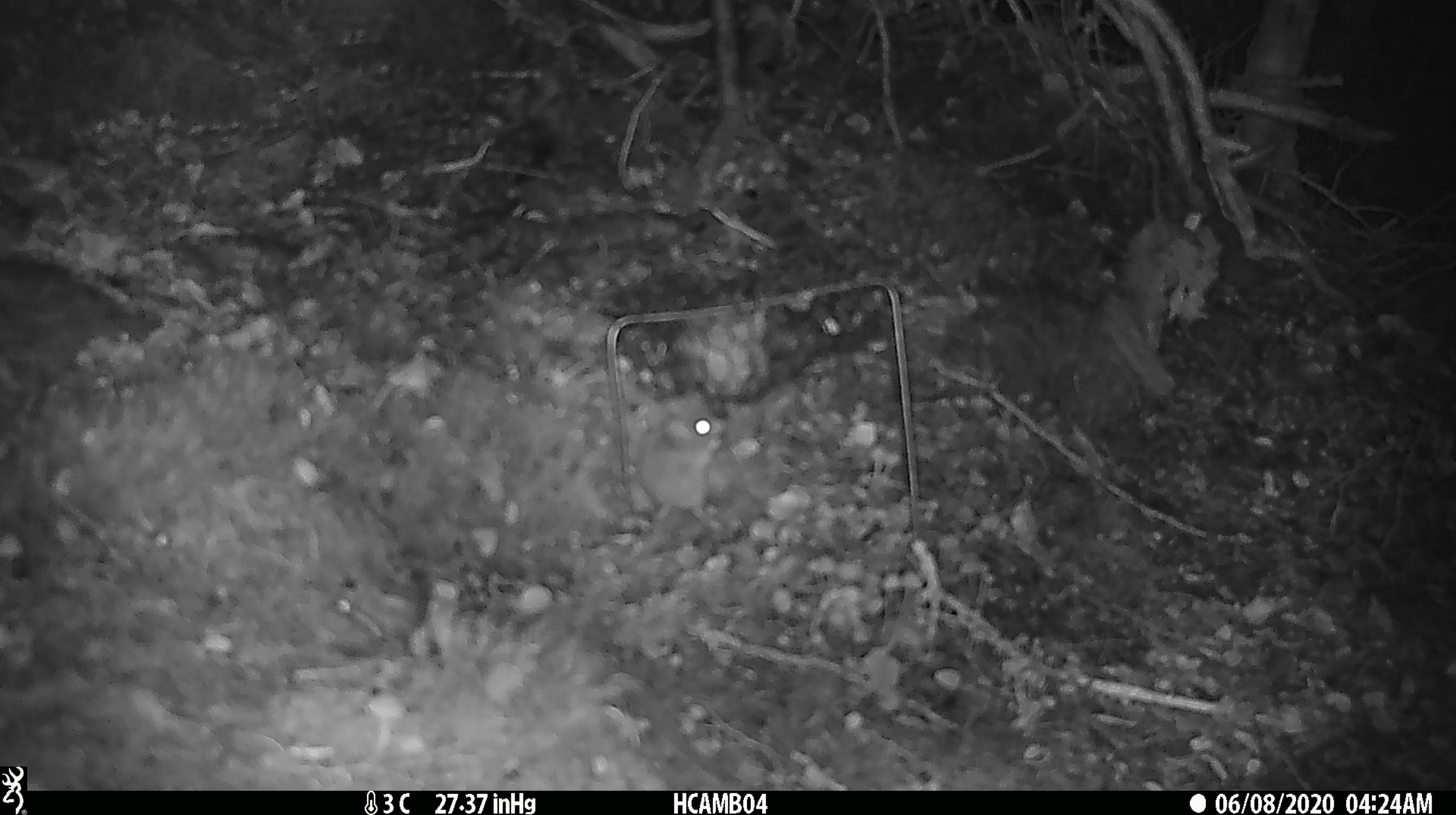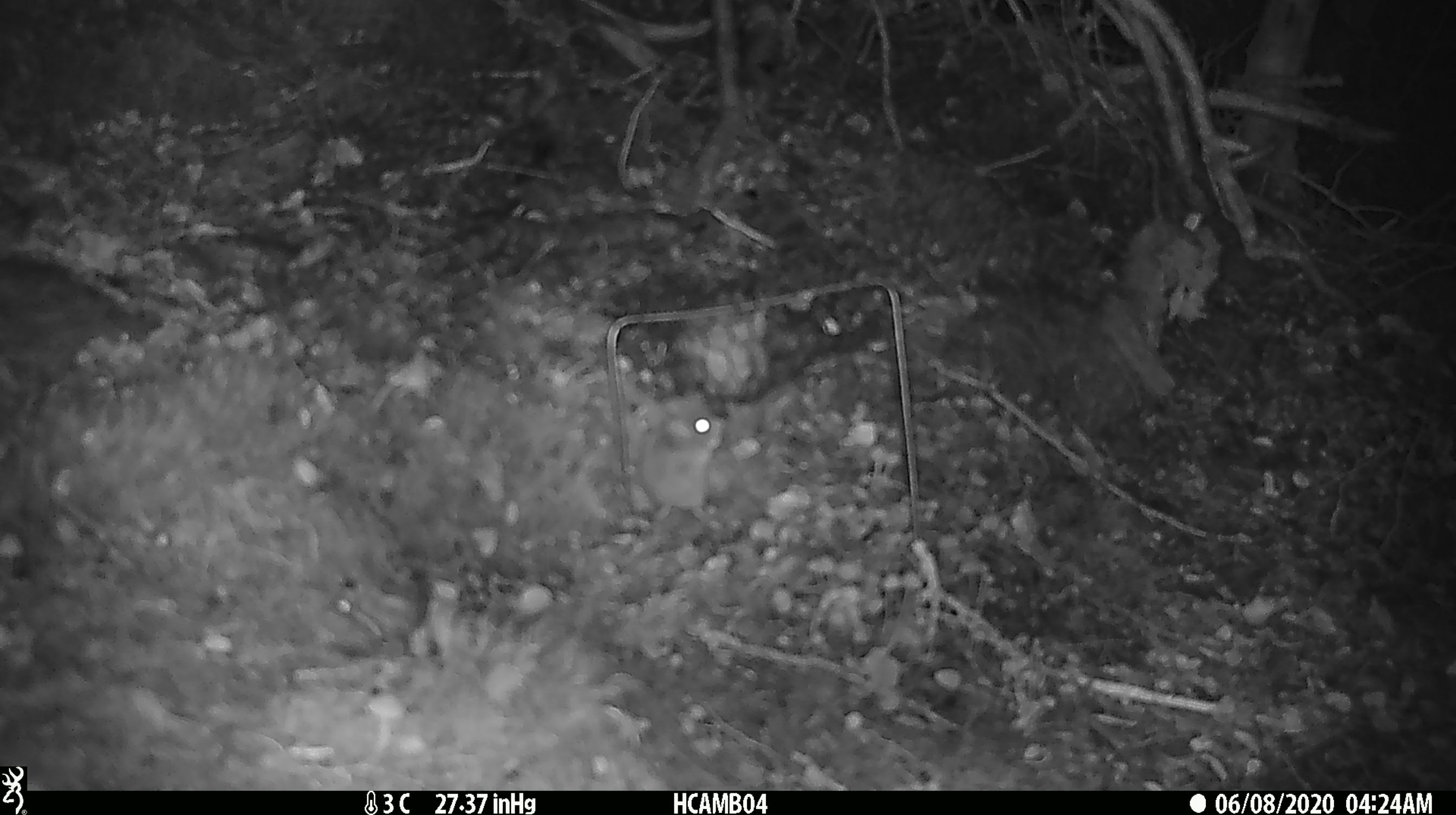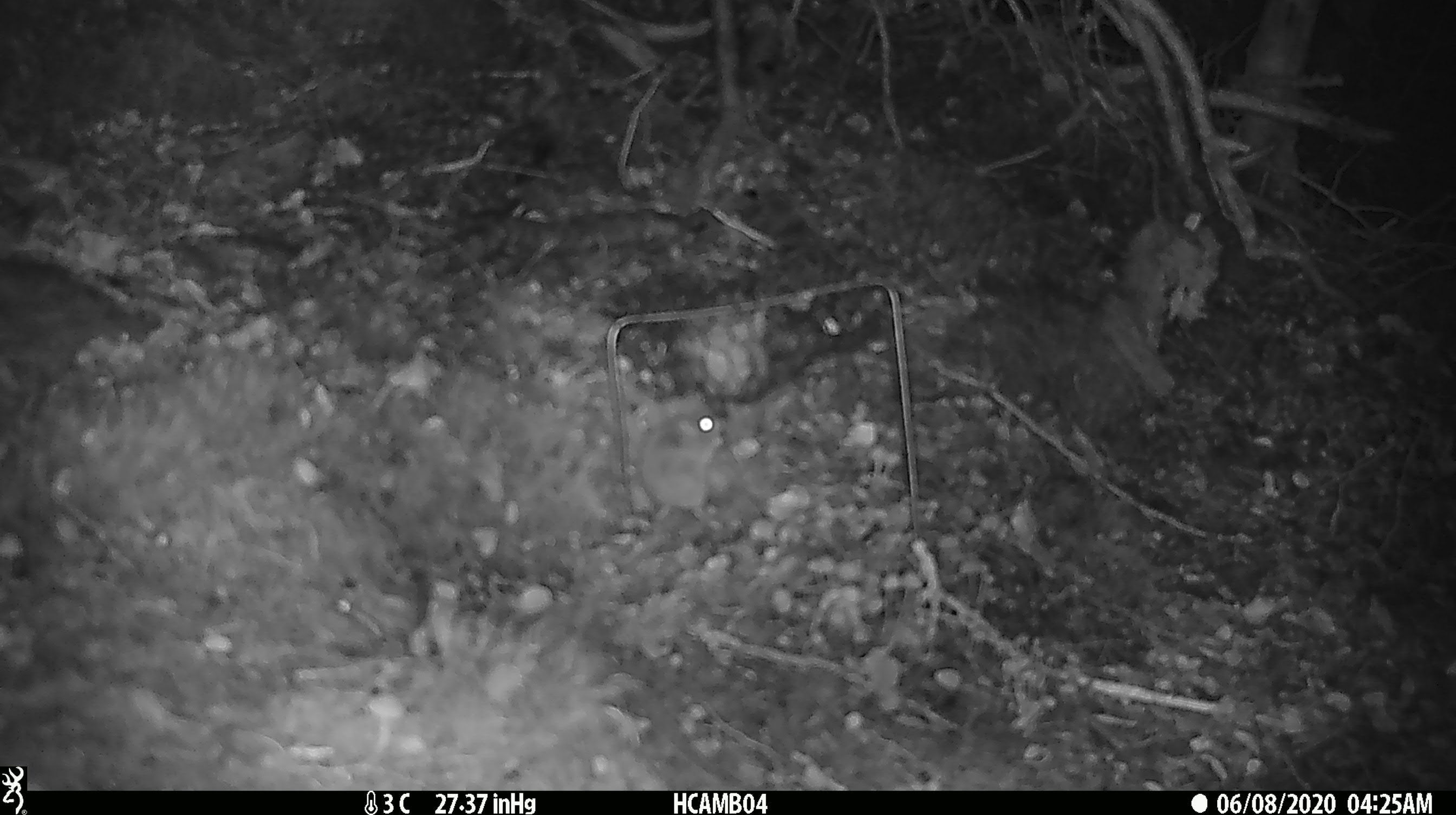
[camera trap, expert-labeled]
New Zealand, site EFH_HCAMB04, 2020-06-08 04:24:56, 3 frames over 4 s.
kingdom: Animalia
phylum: Chordata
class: Mammalia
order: Rodentia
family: Muridae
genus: Mus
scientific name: Mus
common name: mouse